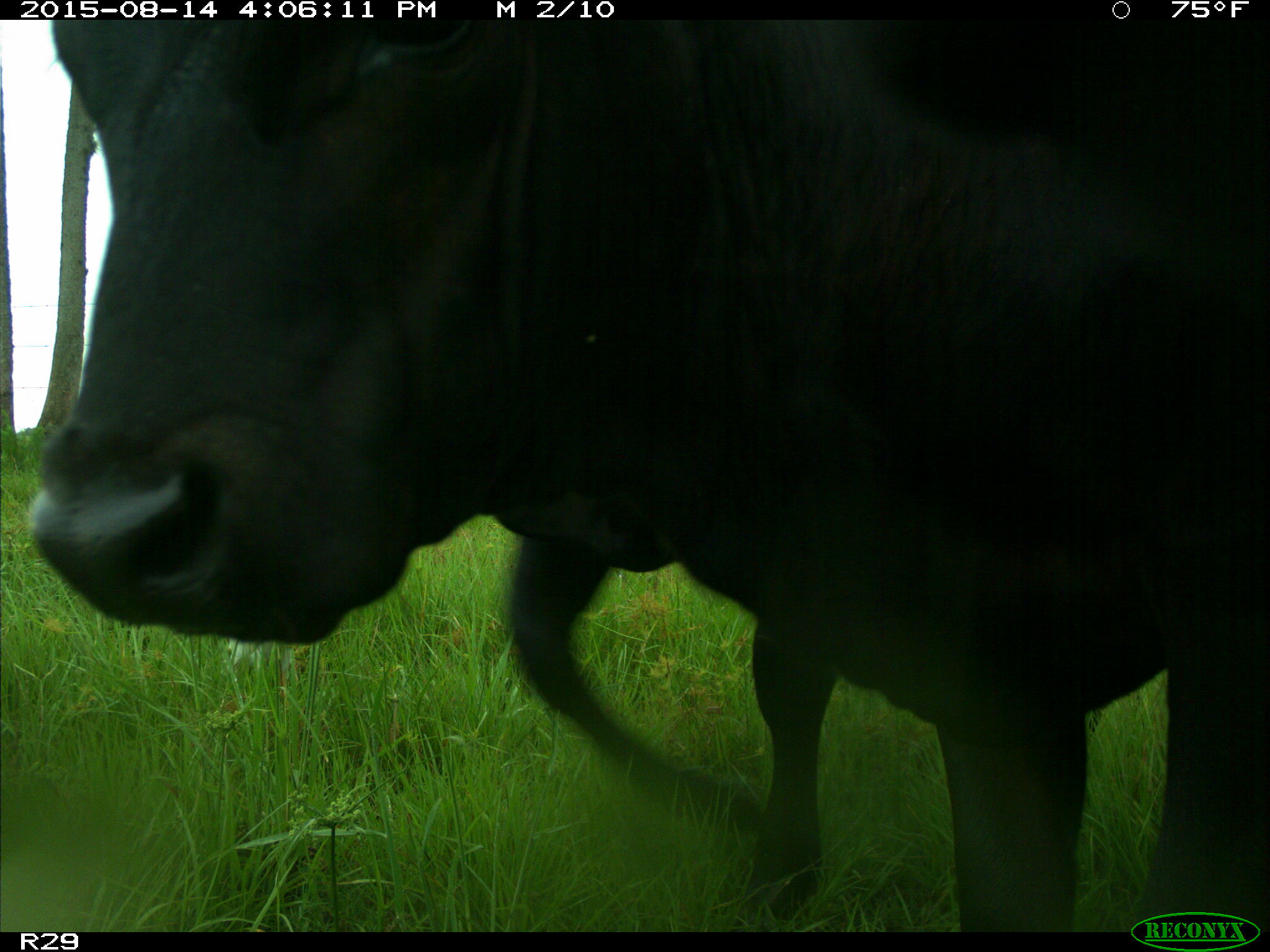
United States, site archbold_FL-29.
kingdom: Animalia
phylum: Chordata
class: Mammalia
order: Artiodactyla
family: Bovidae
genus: Bos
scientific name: Bos taurus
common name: domestic cow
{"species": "Bos taurus (domestic cow)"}